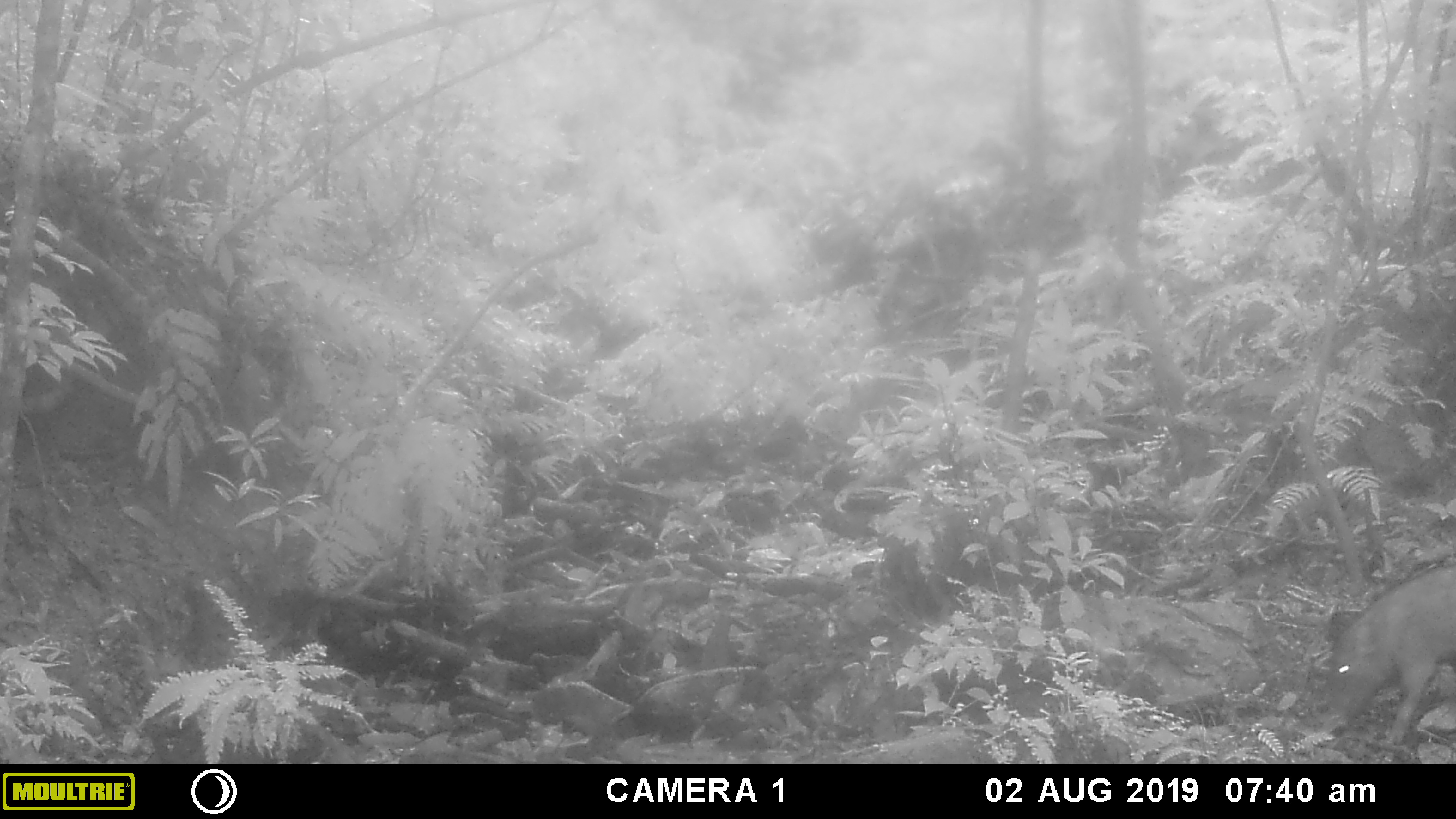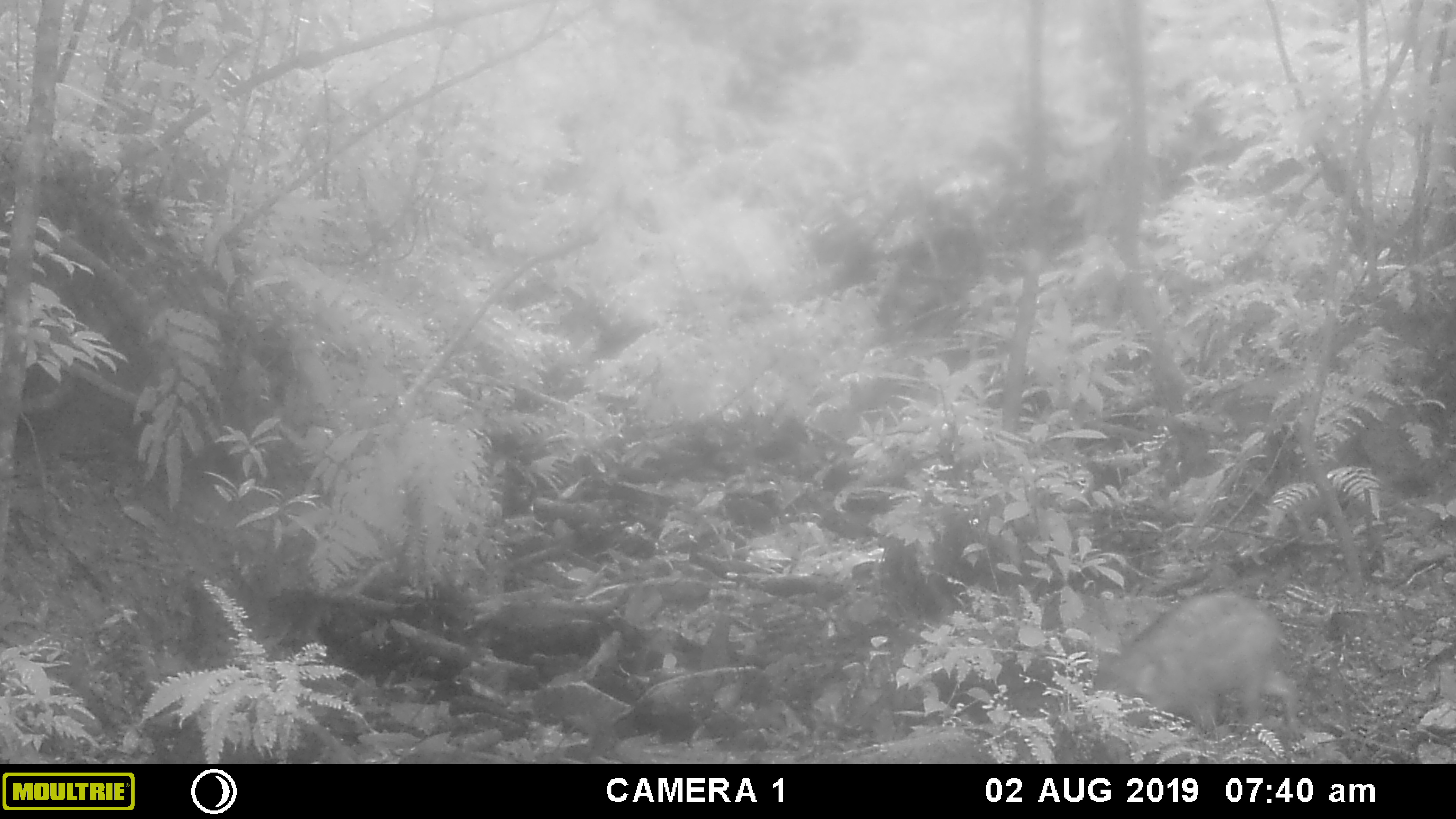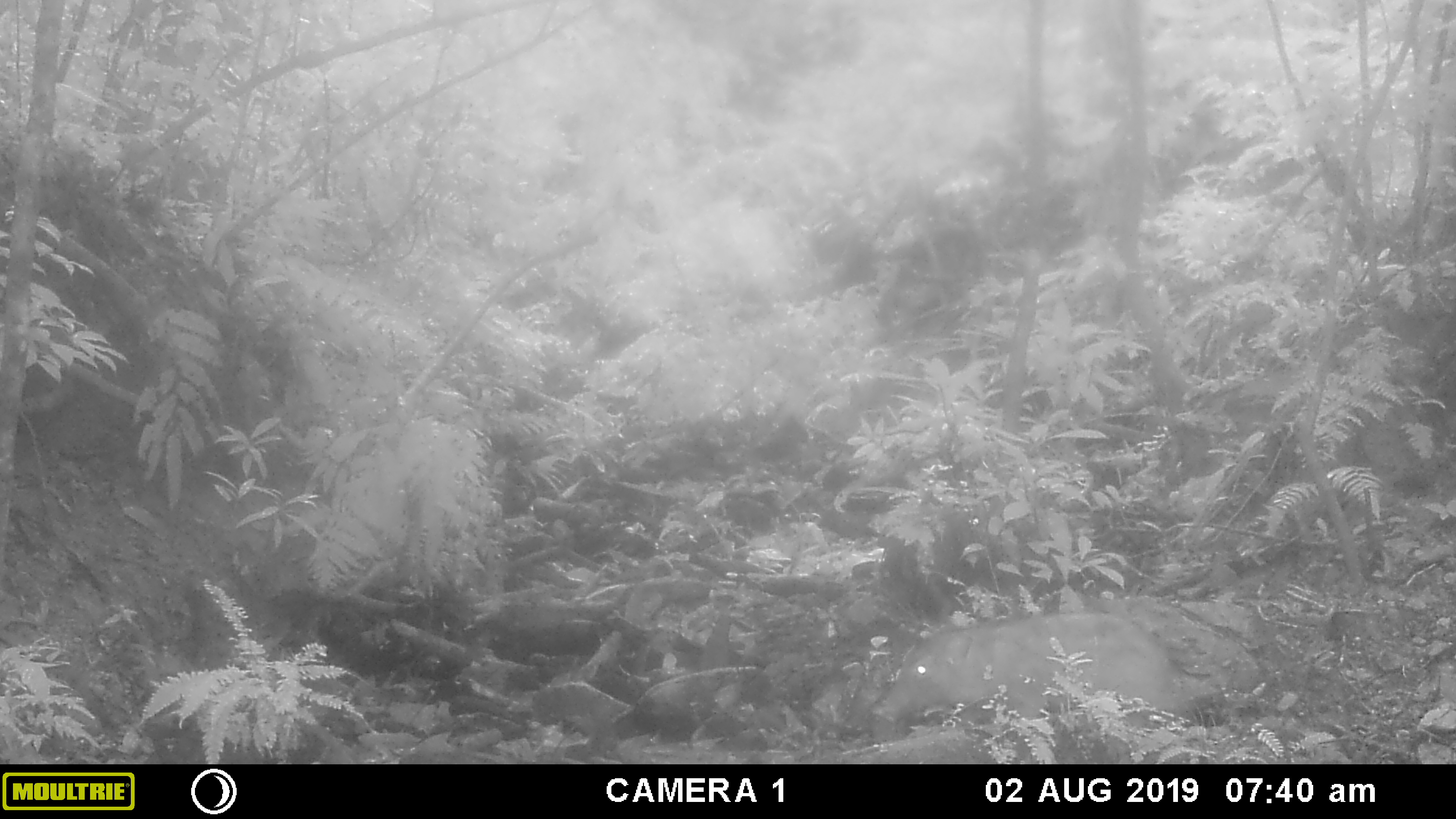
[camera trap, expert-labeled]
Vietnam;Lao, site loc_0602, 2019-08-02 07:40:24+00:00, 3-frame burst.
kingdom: Animalia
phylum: Chordata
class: Mammalia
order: Artiodactyla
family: Suidae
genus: Sus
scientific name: Sus scrofa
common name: eurasian wild pig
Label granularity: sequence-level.